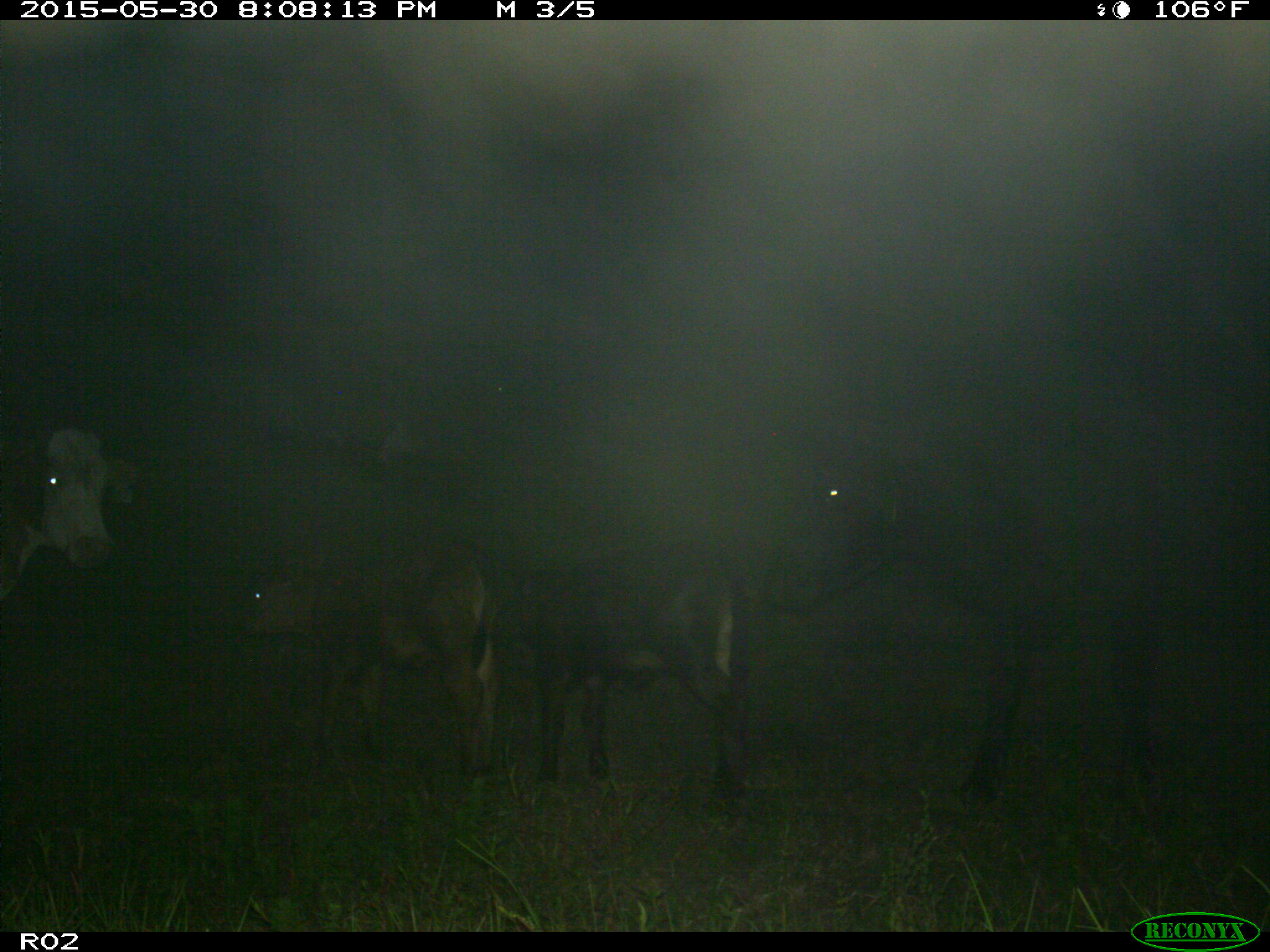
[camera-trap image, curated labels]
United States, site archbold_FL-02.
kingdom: Animalia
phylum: Chordata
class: Mammalia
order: Artiodactyla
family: Bovidae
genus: Bos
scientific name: Bos taurus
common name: domestic cow